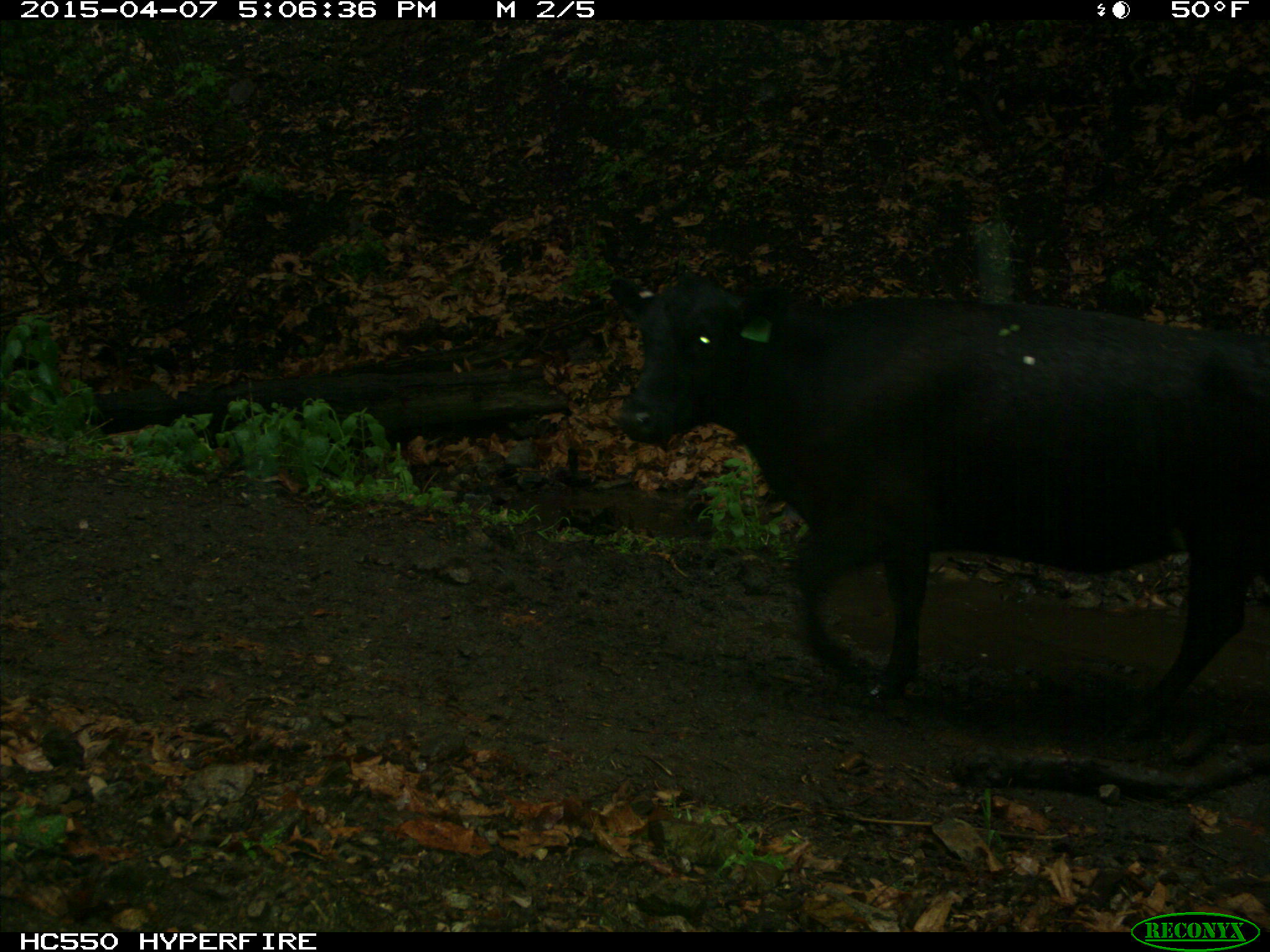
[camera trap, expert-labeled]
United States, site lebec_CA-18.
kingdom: Animalia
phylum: Chordata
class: Mammalia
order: Artiodactyla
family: Bovidae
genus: Bos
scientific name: Bos taurus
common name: domestic cow